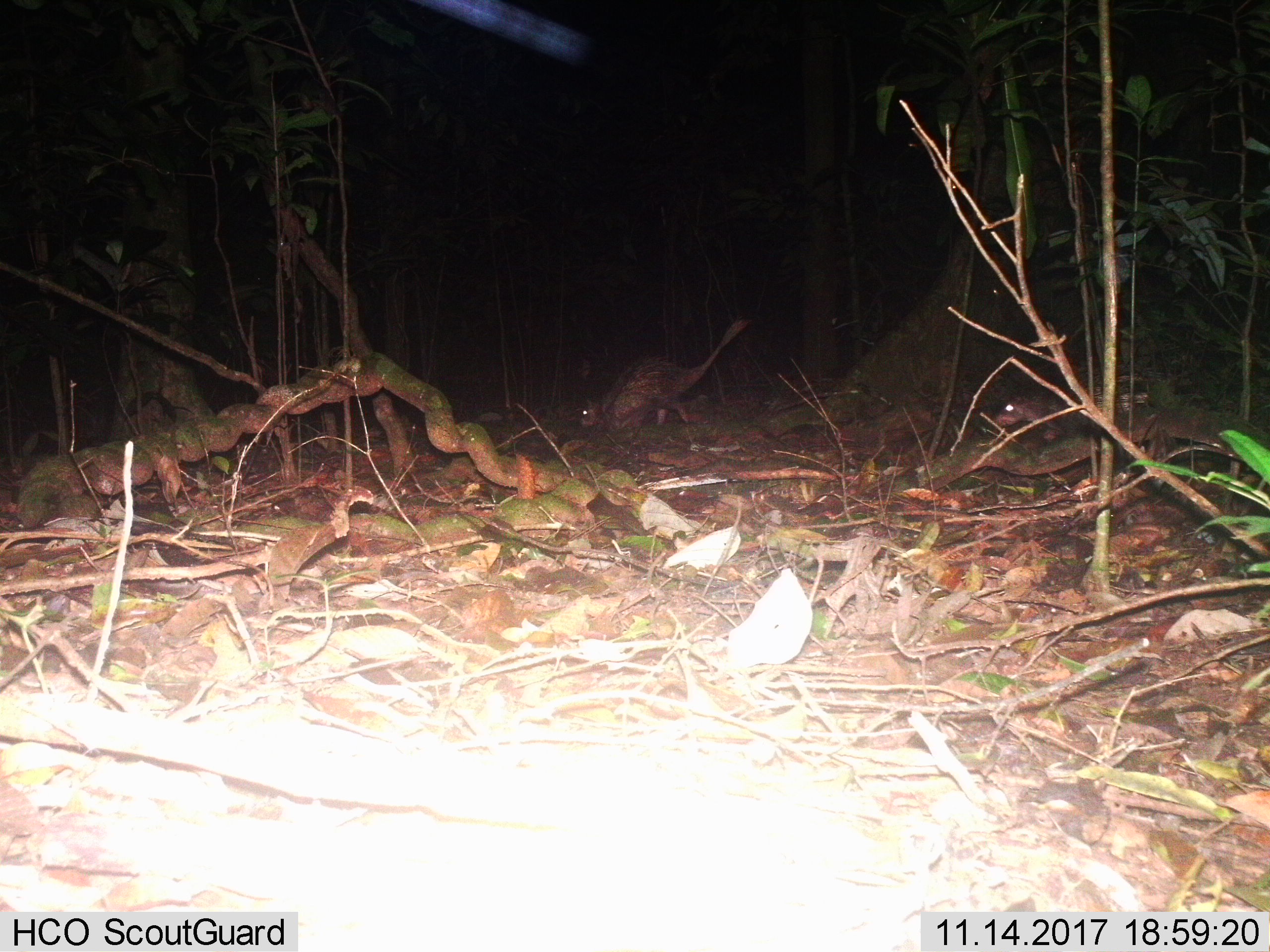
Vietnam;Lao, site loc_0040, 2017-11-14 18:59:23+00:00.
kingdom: Animalia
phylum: Chordata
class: Mammalia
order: Rodentia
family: Hystricidae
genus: Atherurus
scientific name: Atherurus macrourus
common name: asiatic brush-tailed porcupine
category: asiatic brush tailed porcupine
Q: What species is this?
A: Asiatic brush tailed porcupine (asiatic brush-tailed porcupine) (Atherurus macrourus).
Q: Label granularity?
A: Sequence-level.